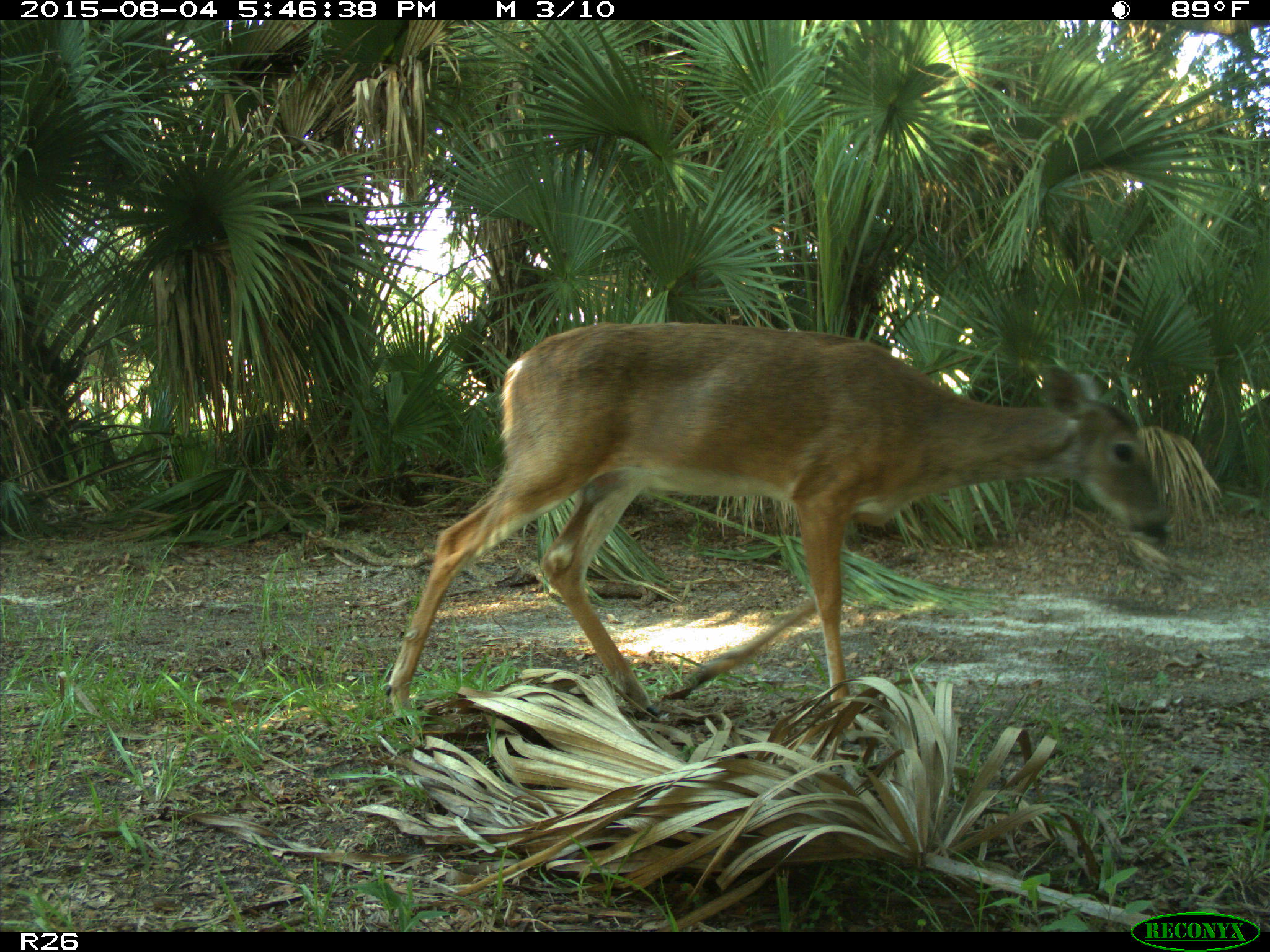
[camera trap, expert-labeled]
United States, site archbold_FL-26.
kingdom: Animalia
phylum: Chordata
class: Mammalia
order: Artiodactyla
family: Cervidae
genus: Odocoileus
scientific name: Odocoileus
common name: deer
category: unidentified deer